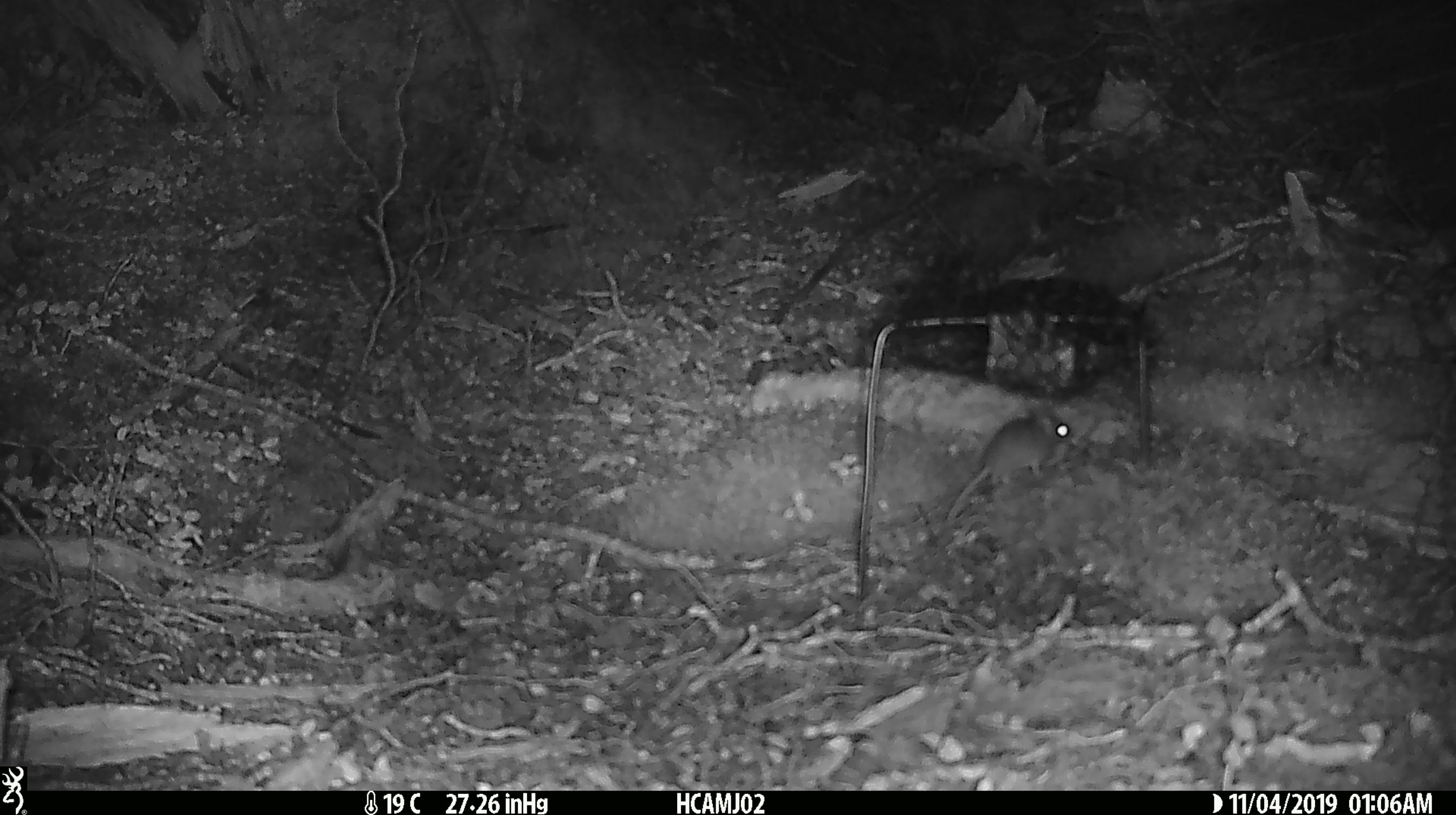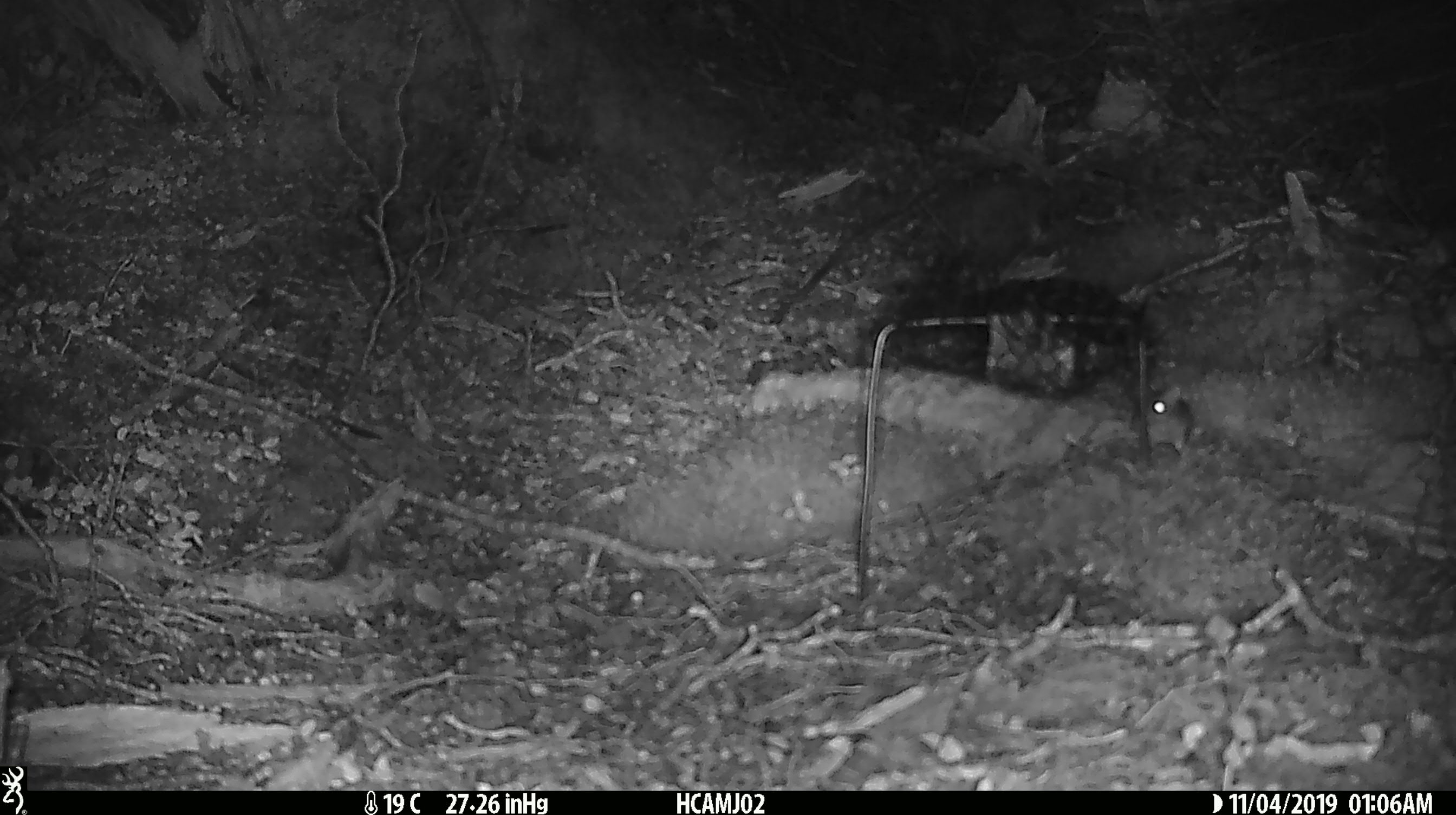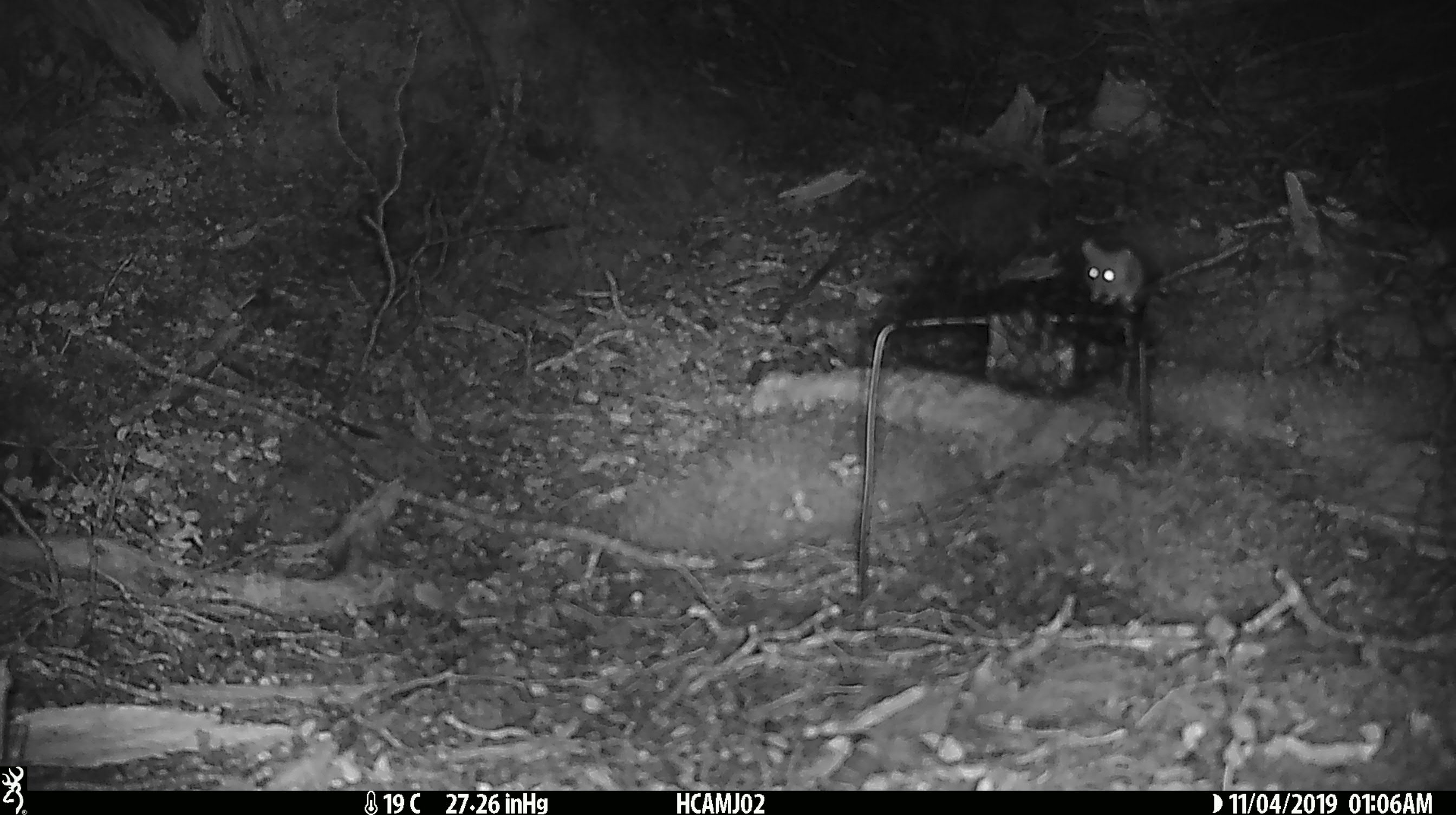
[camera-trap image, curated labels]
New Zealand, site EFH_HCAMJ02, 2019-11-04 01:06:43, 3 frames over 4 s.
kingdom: Animalia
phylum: Chordata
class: Mammalia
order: Rodentia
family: Muridae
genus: Mus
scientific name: Mus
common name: mouse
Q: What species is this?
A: Mouse (Mus).